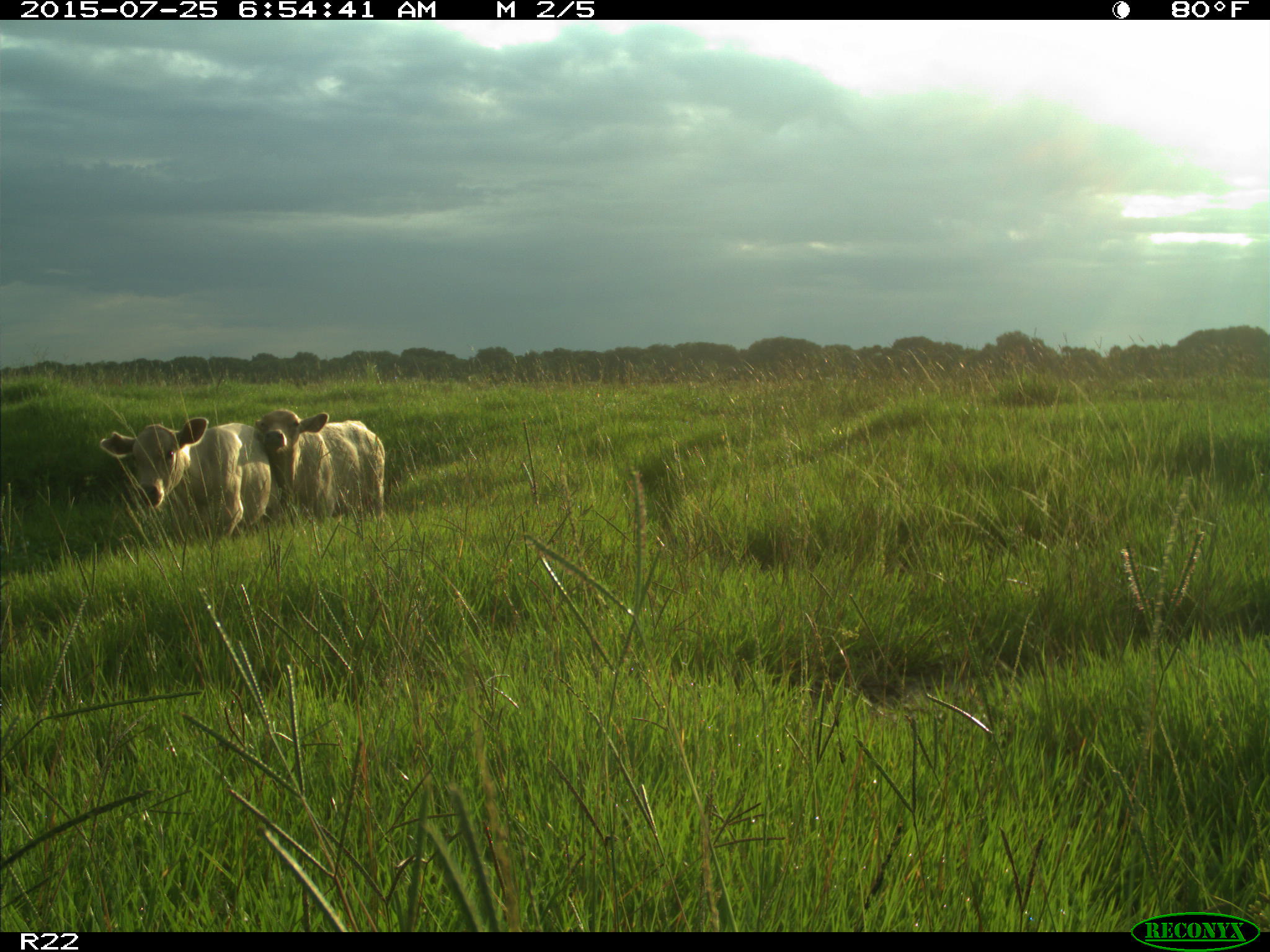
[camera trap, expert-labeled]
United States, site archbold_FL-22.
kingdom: Animalia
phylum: Chordata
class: Mammalia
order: Artiodactyla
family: Bovidae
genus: Bos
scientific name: Bos taurus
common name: domestic cow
Bos taurus (domestic cow).